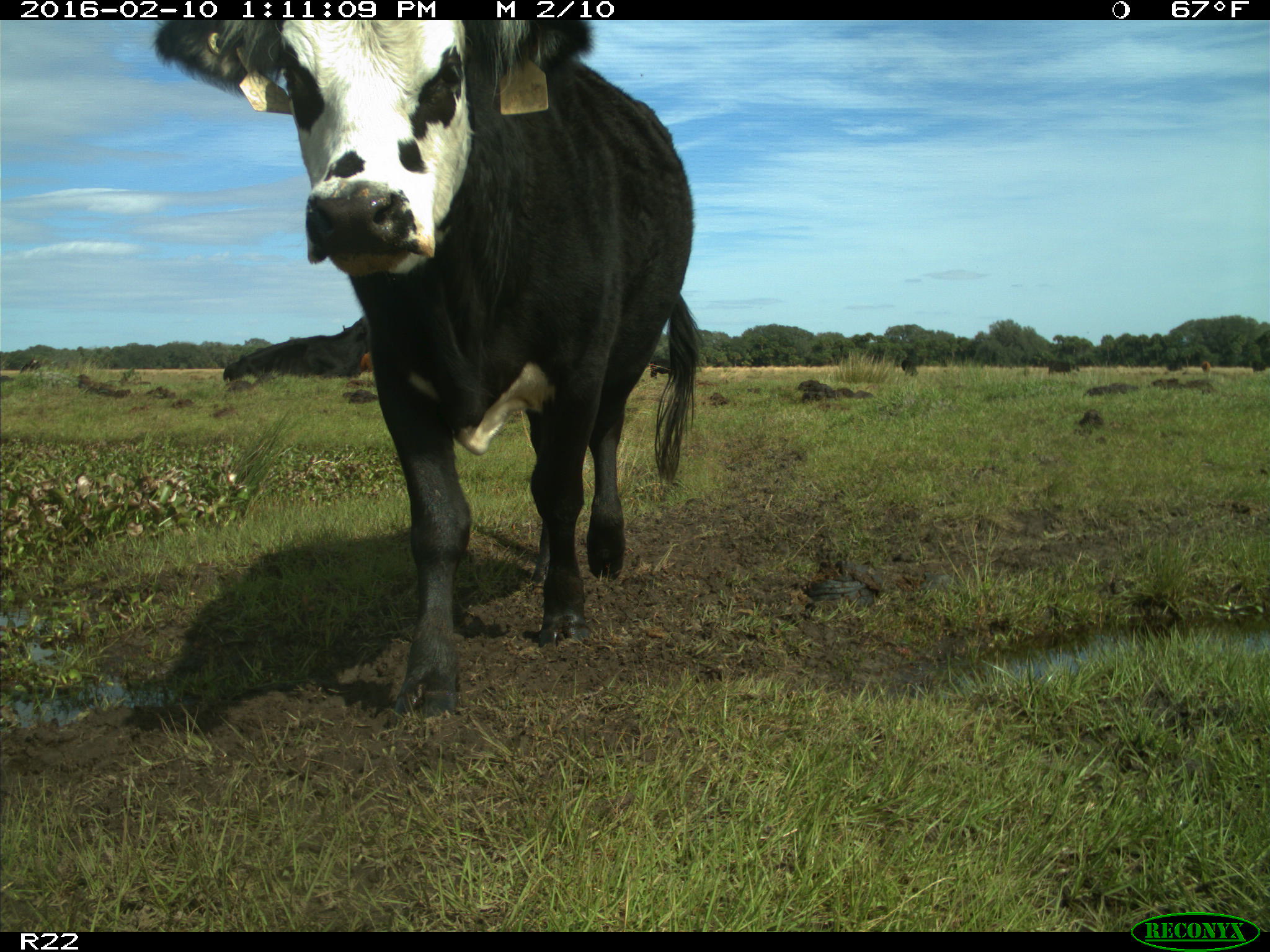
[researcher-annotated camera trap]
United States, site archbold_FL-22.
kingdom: Animalia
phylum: Chordata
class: Mammalia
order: Artiodactyla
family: Bovidae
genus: Bos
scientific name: Bos taurus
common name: domestic cow